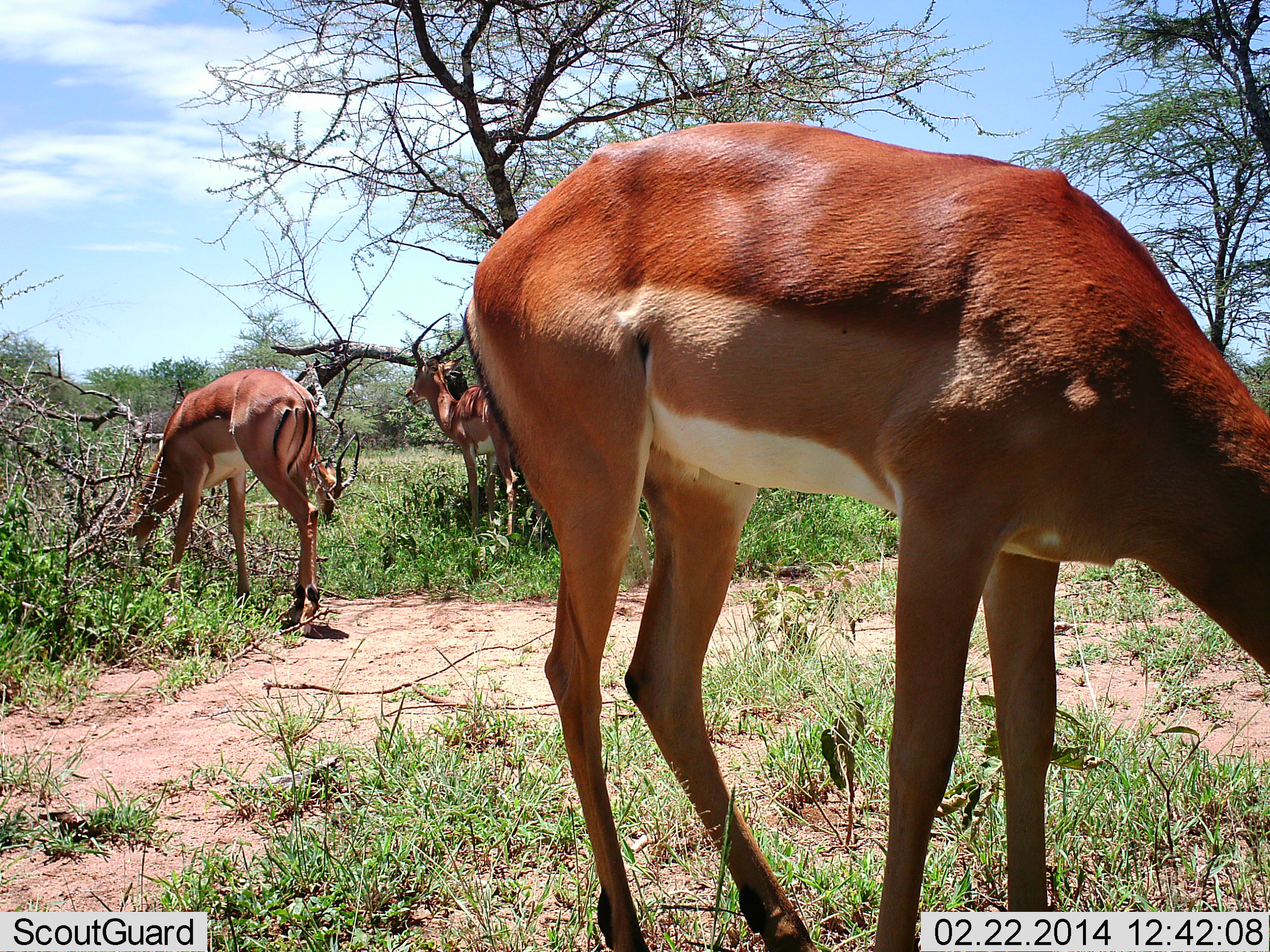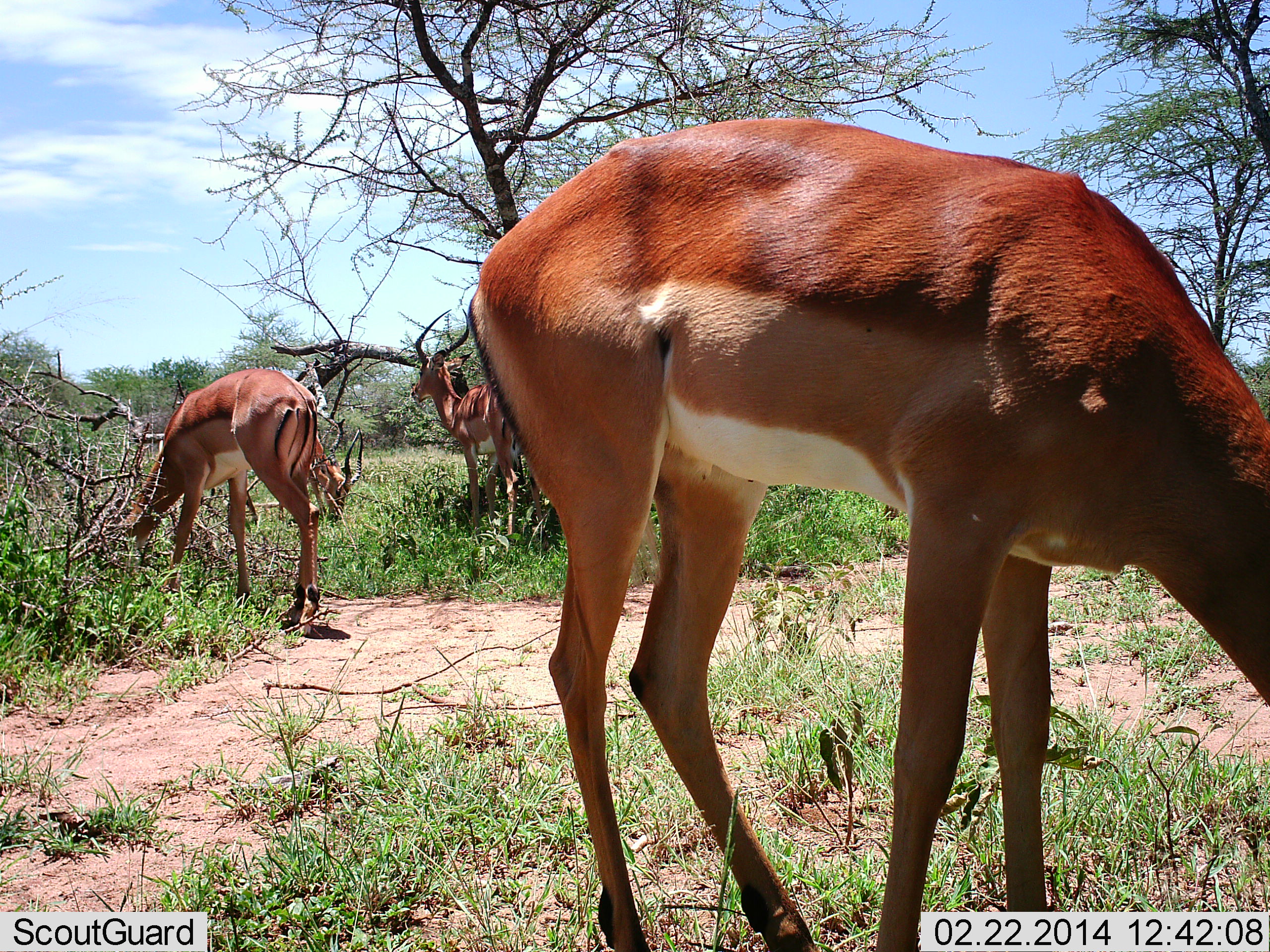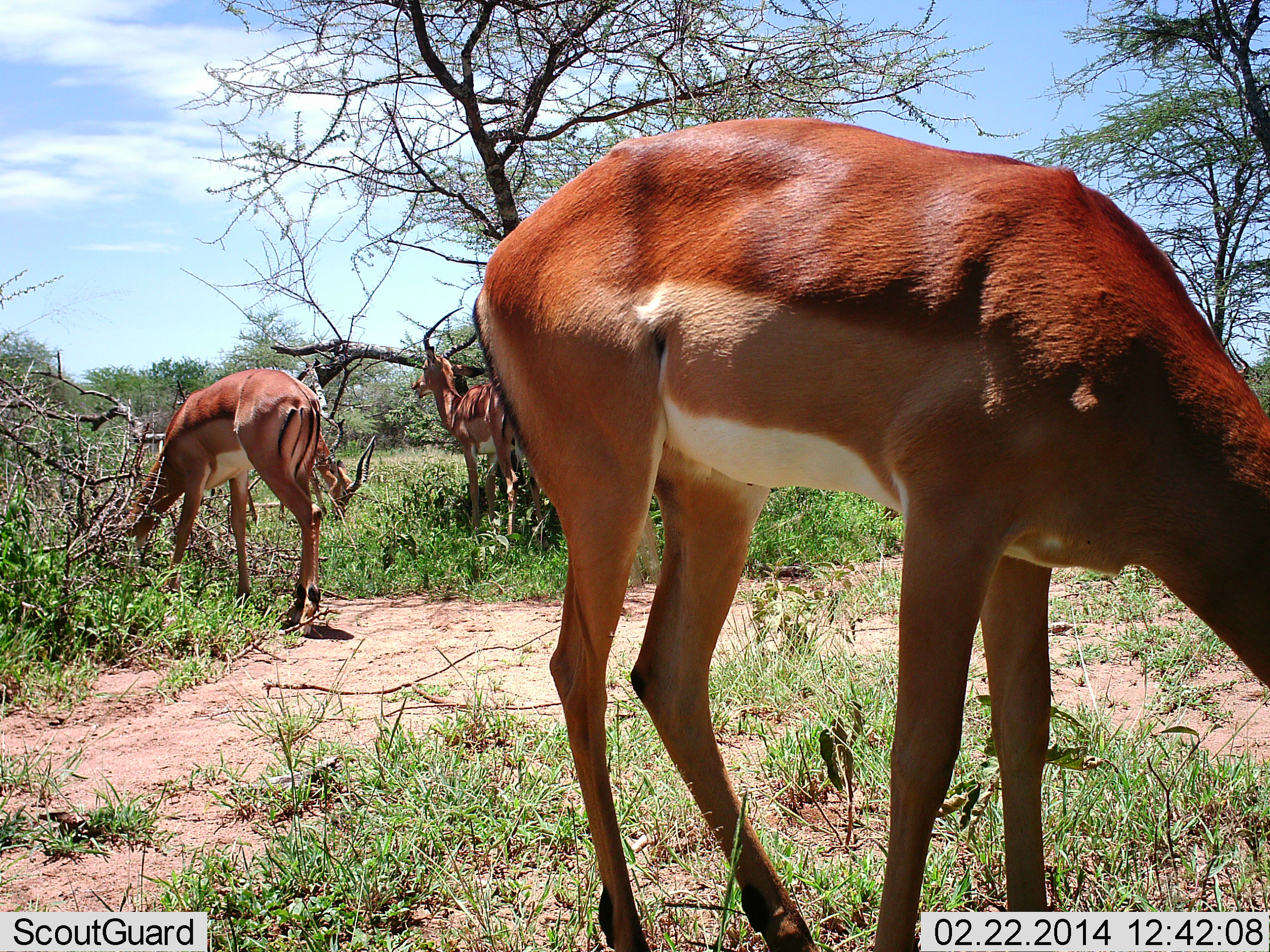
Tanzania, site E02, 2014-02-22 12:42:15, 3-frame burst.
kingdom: Animalia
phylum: Chordata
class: Mammalia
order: Artiodactyla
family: Bovidae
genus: Aepyceros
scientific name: Aepyceros melampus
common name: impala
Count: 4.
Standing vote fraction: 60%.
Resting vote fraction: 0%.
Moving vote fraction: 0%.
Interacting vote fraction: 0%.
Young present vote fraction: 0%.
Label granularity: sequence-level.